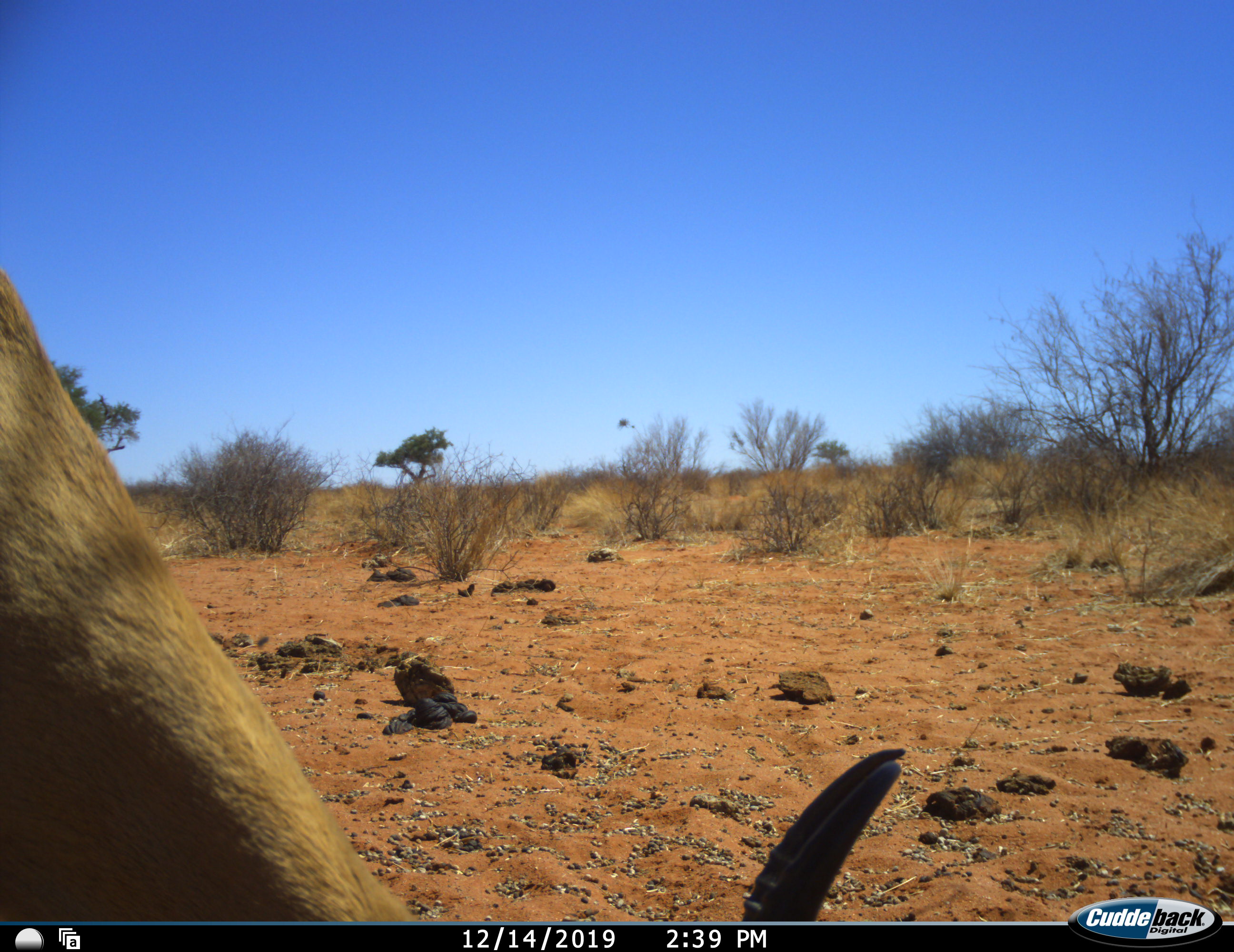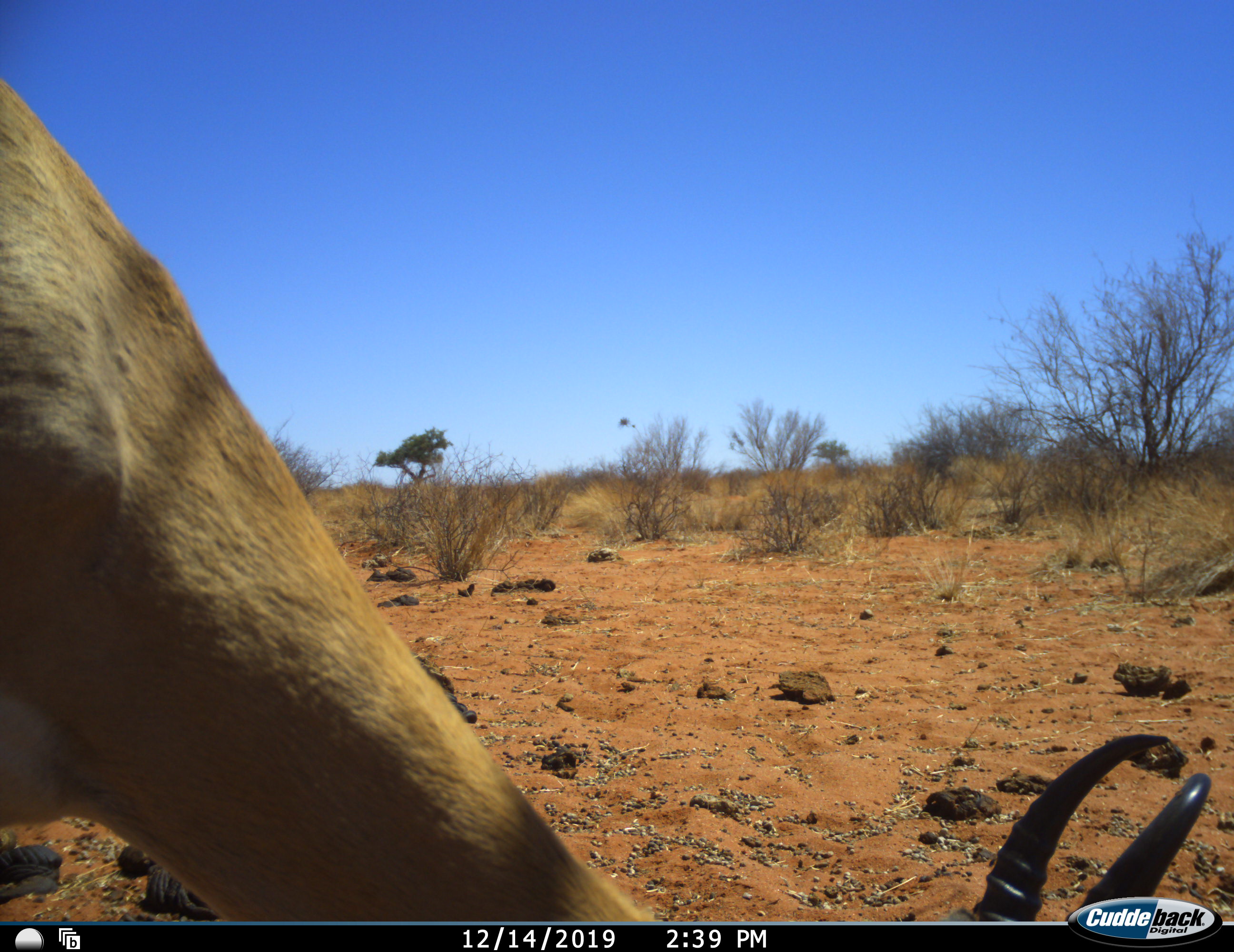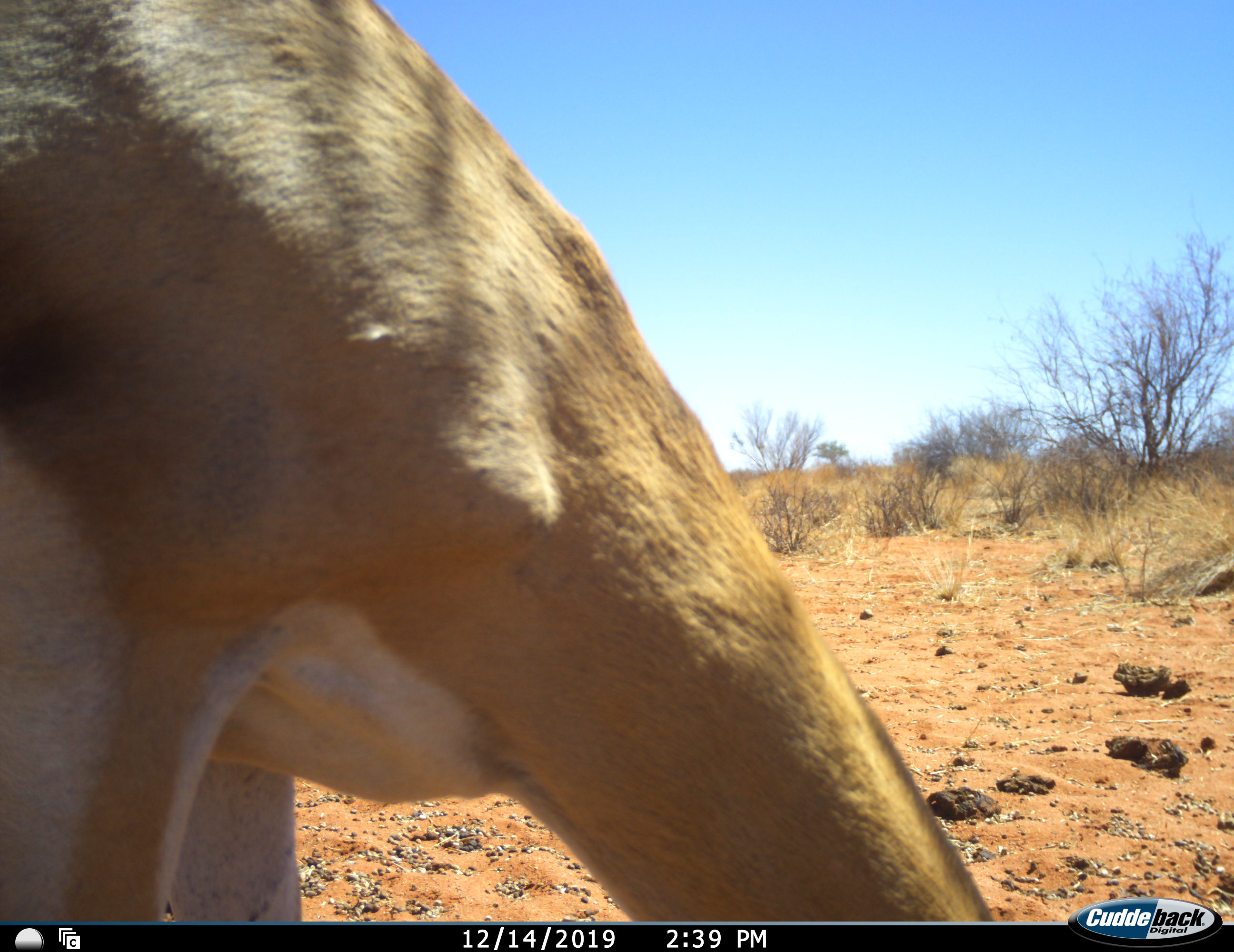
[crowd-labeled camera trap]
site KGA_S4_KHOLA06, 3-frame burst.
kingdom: Animalia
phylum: Chordata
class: Mammalia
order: Artiodactyla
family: Bovidae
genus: Antidorcas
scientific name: Antidorcas marsupialis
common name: springbok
Springbok (Antidorcas marsupialis), count 1. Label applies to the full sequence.